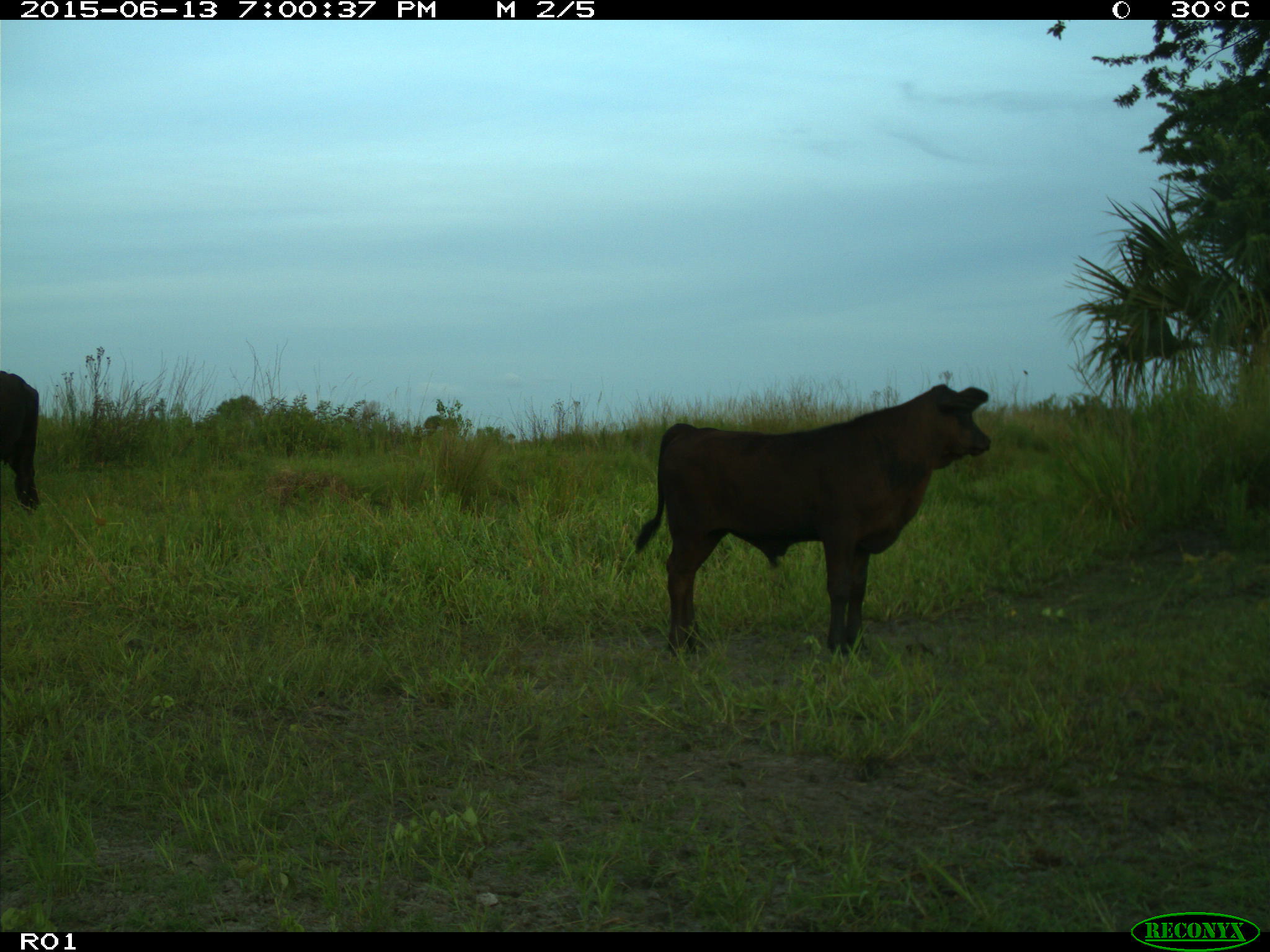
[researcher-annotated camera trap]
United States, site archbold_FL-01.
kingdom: Animalia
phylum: Chordata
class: Mammalia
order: Artiodactyla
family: Bovidae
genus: Bos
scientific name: Bos taurus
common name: domestic cow